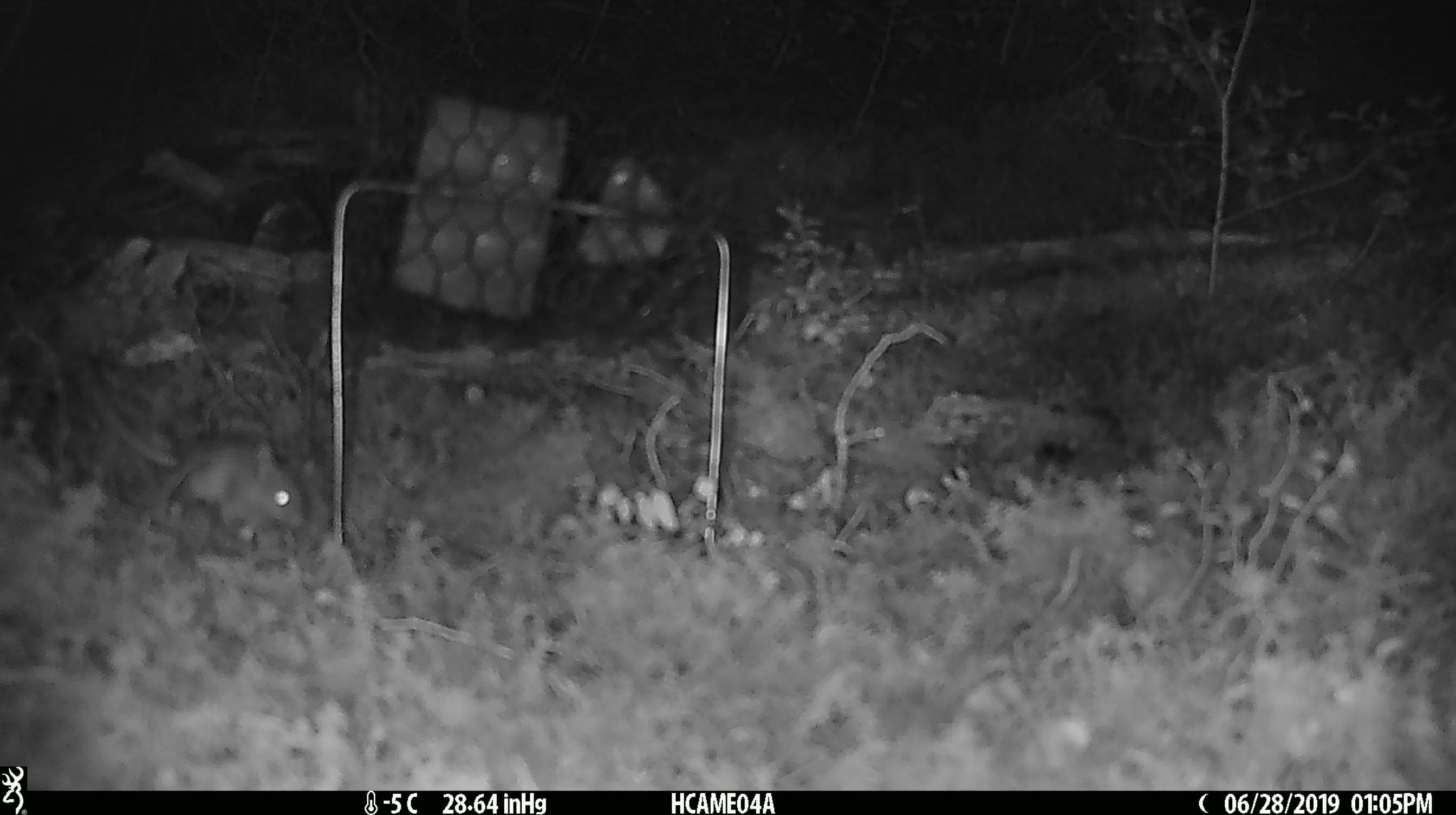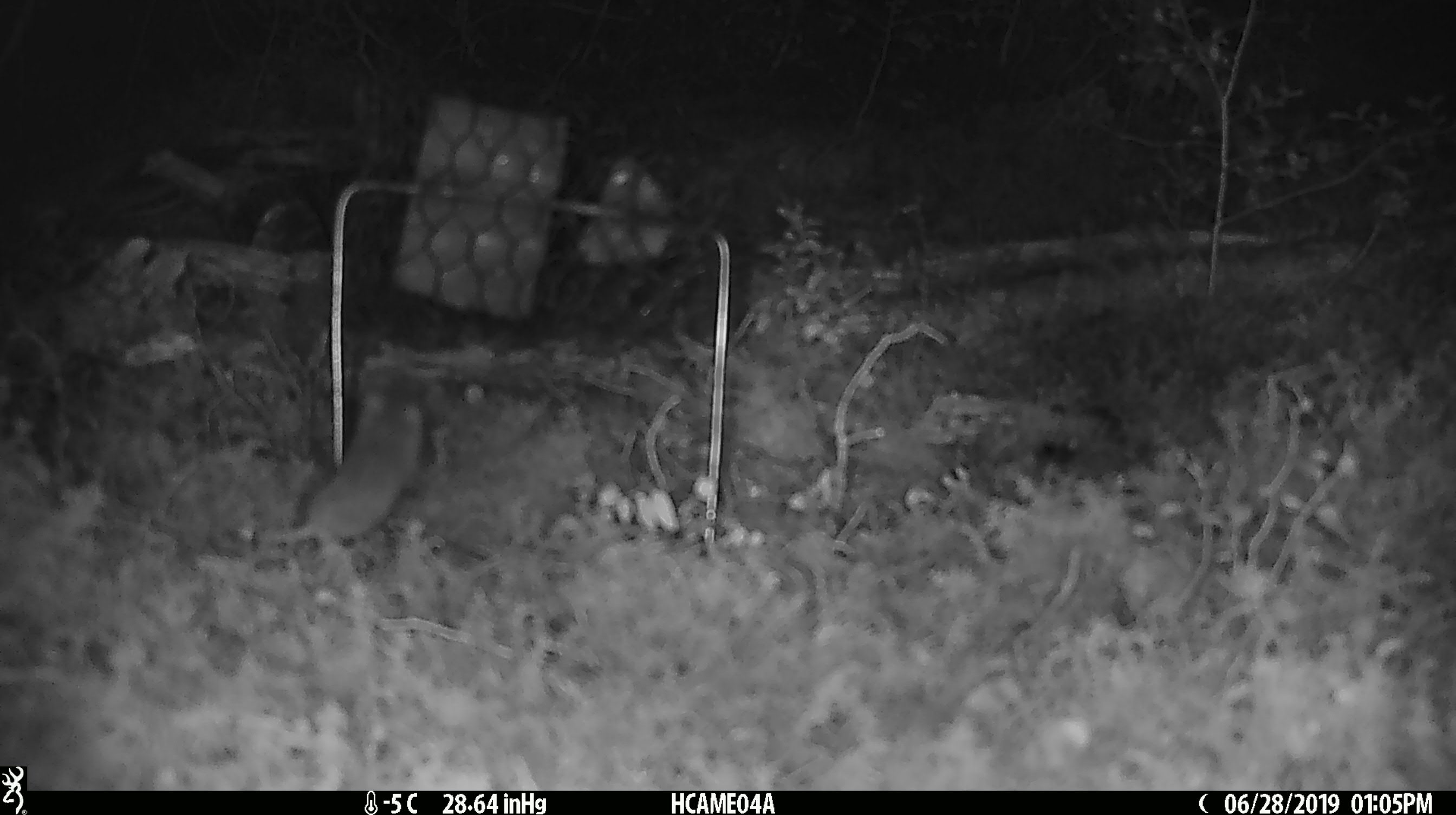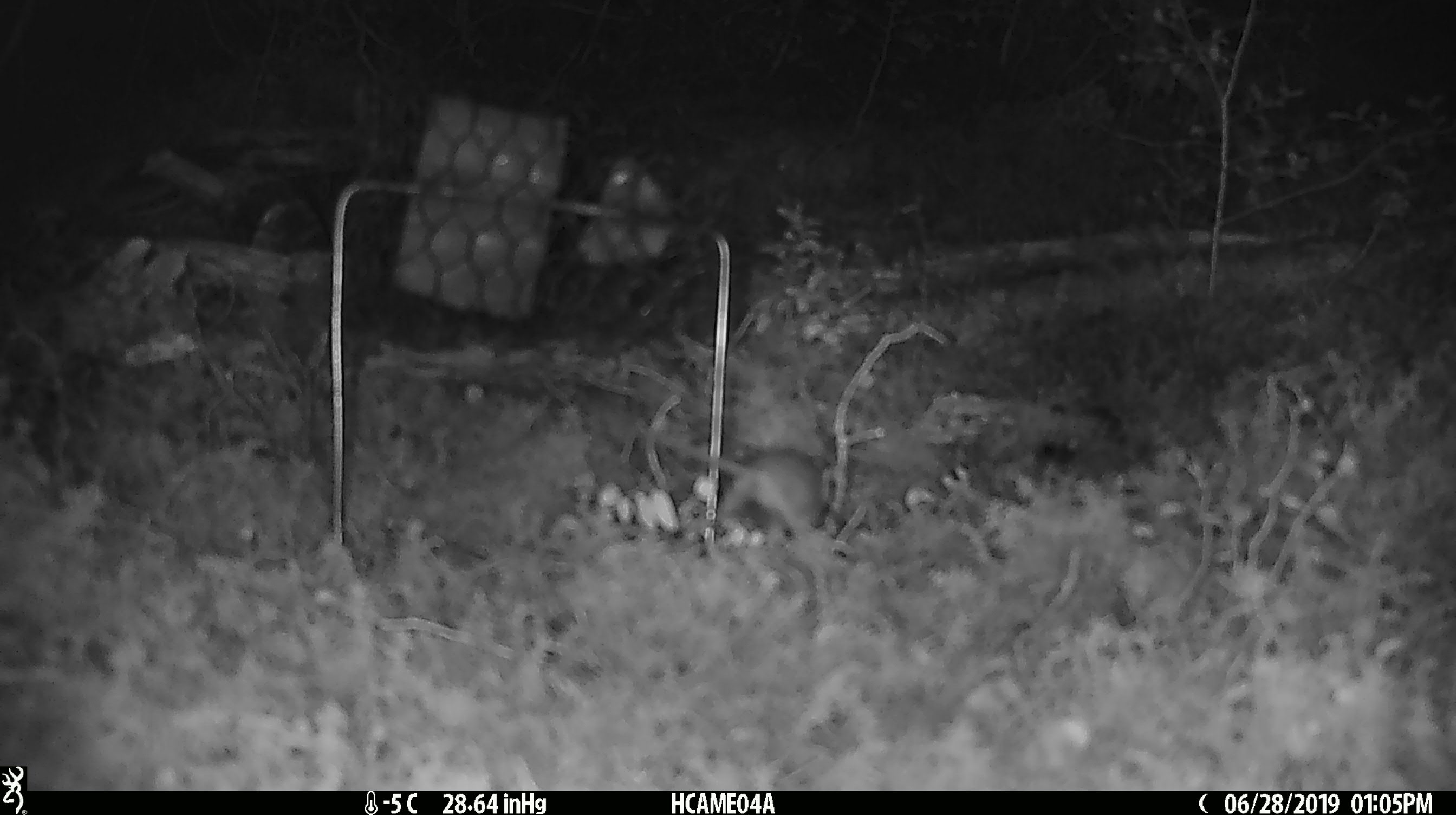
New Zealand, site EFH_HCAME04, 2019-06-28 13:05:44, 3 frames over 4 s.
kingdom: Animalia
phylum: Chordata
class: Mammalia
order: Rodentia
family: Muridae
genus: Mus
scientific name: Mus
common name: mouse